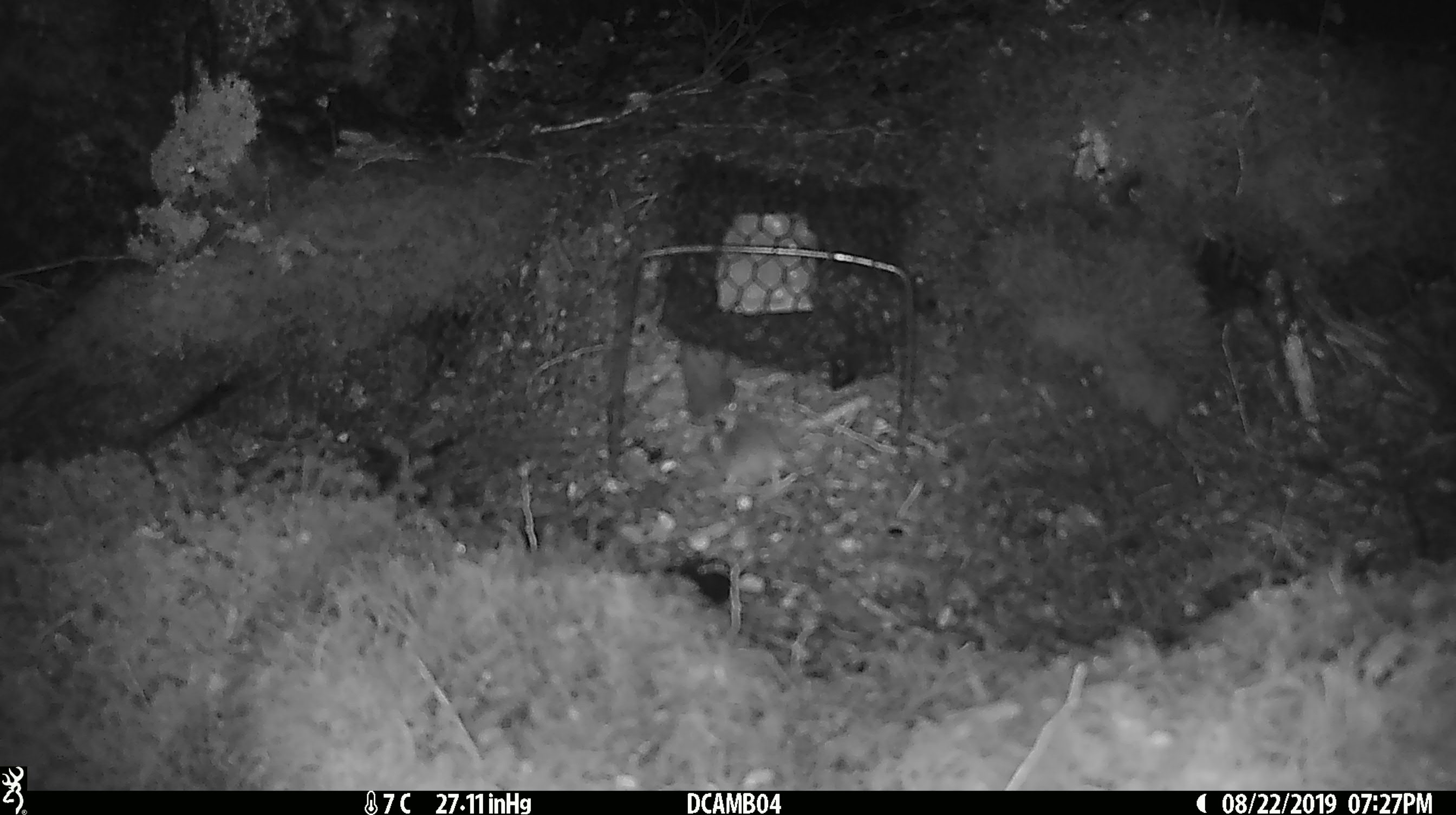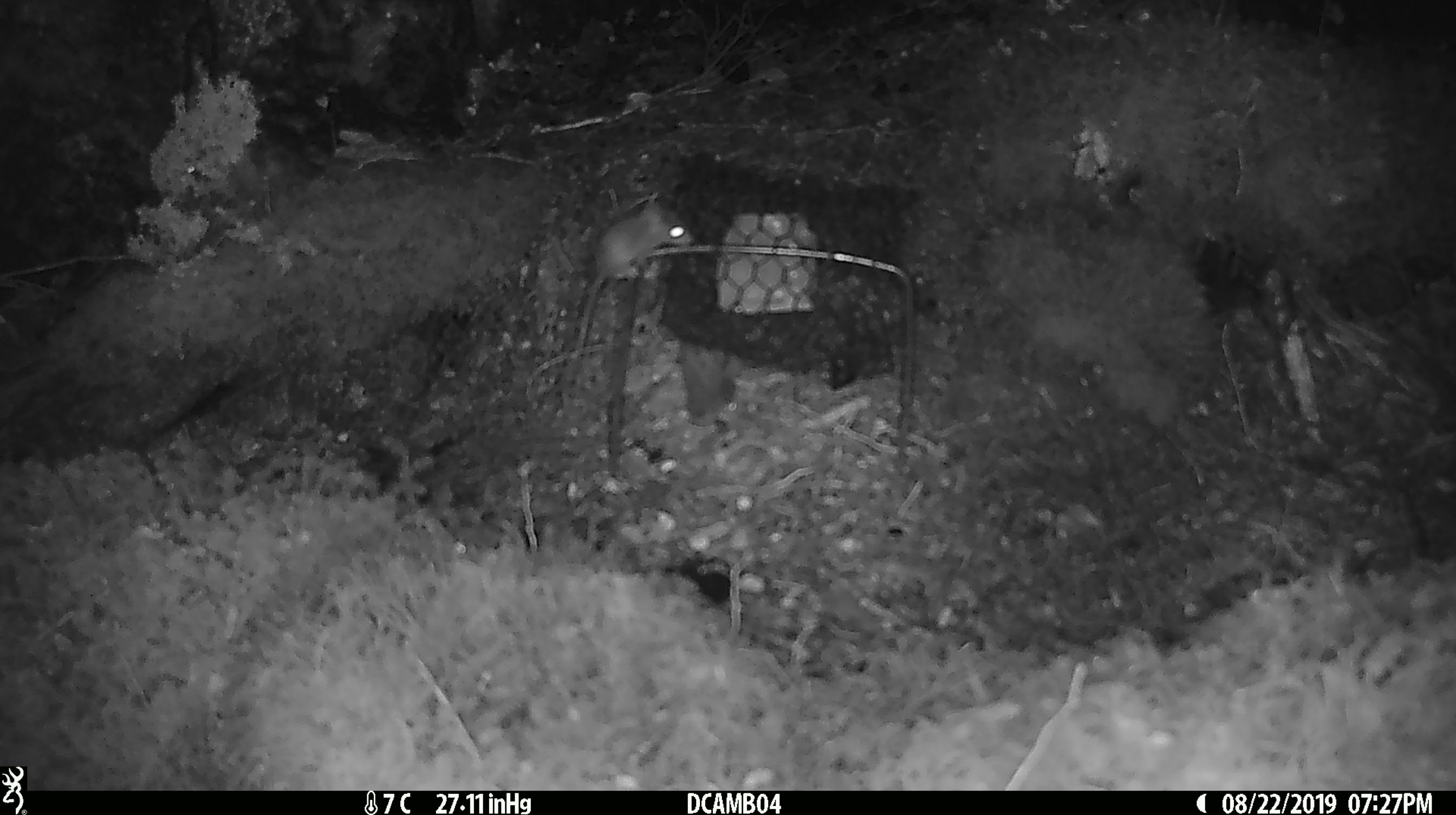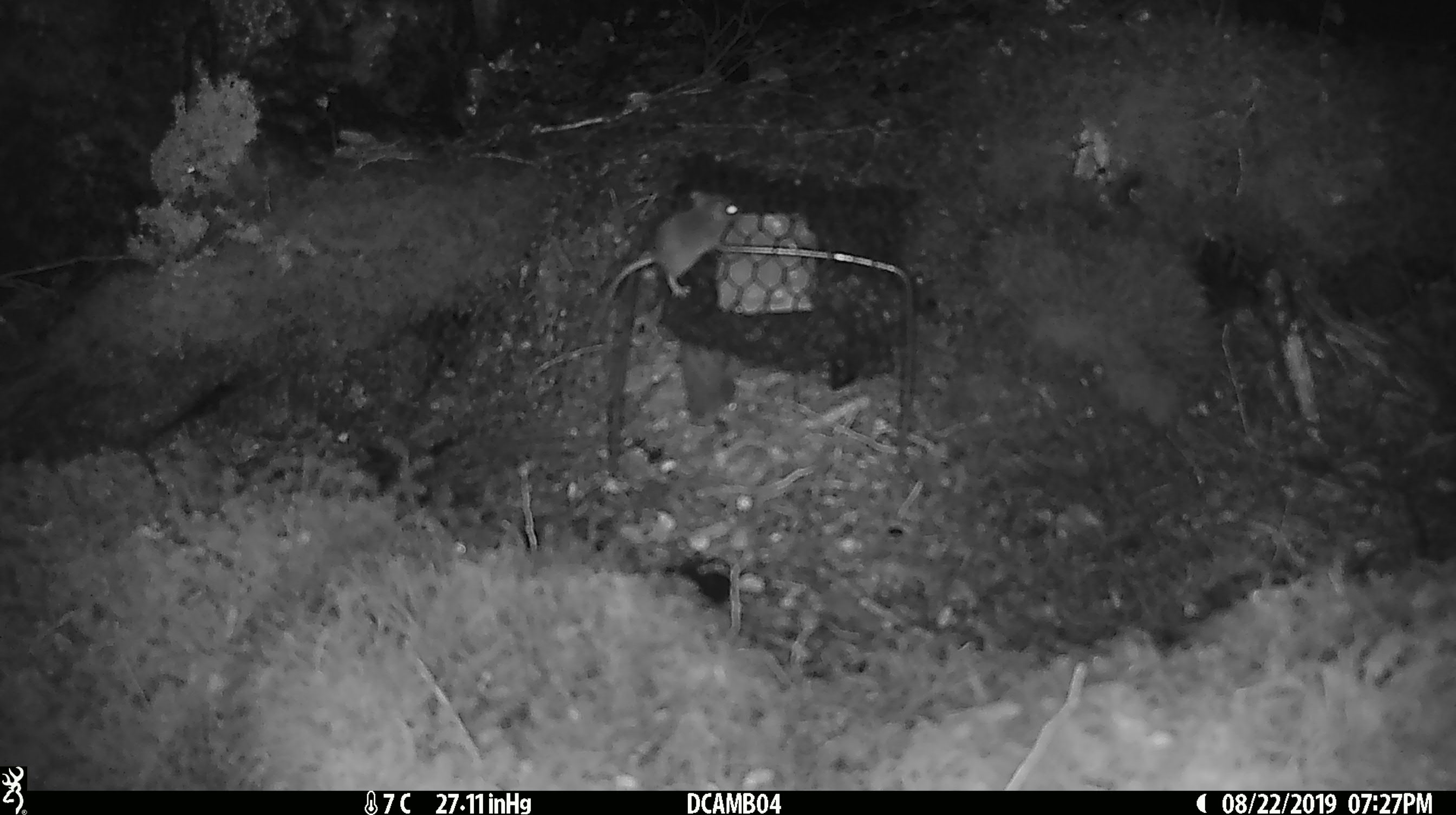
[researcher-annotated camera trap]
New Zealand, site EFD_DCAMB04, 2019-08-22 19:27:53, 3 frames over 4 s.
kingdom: Animalia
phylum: Chordata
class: Mammalia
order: Rodentia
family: Muridae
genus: Mus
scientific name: Mus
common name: mouse